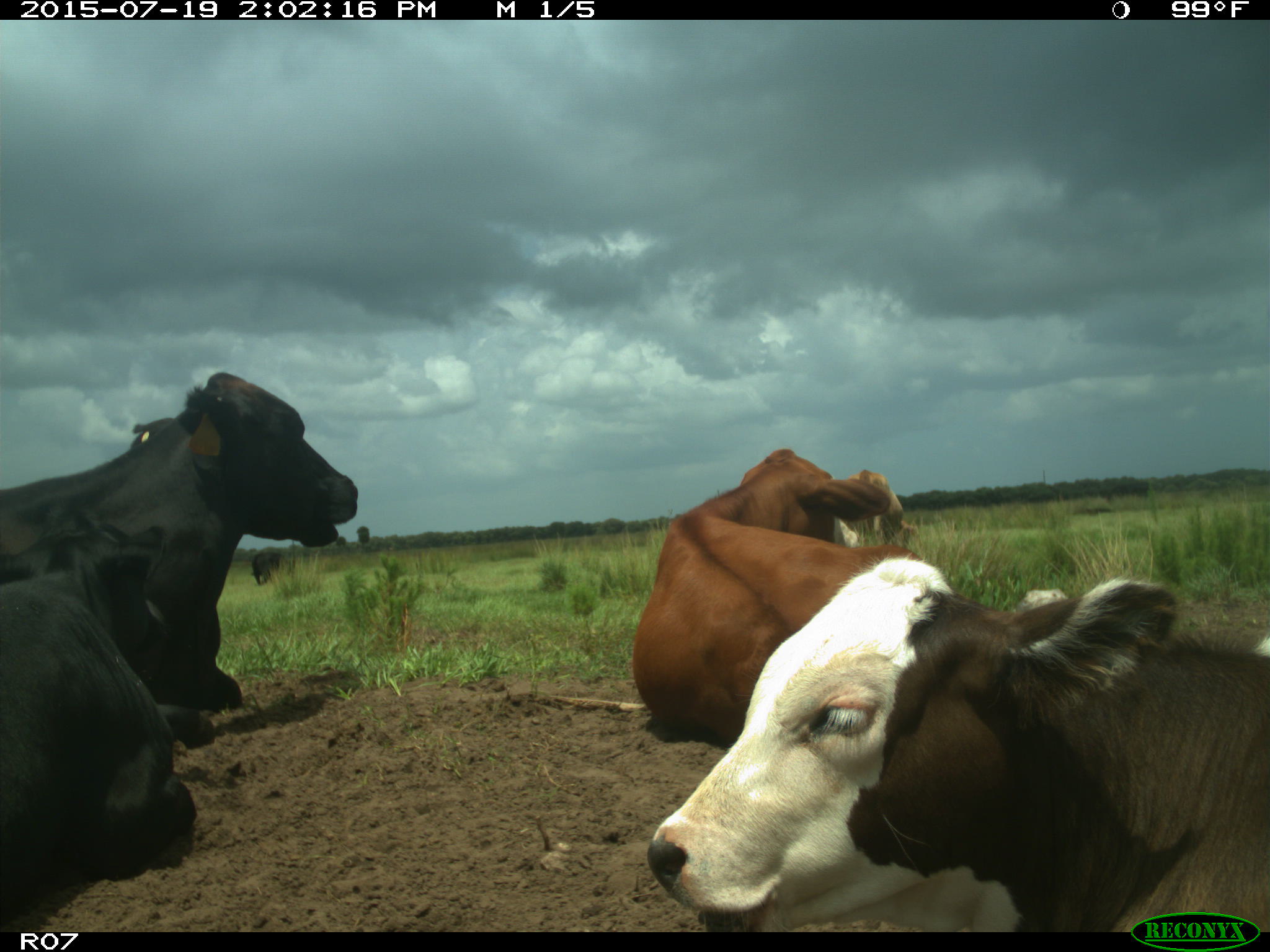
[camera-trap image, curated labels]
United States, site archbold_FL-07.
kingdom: Animalia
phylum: Chordata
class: Mammalia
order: Artiodactyla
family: Bovidae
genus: Bos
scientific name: Bos taurus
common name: domestic cow